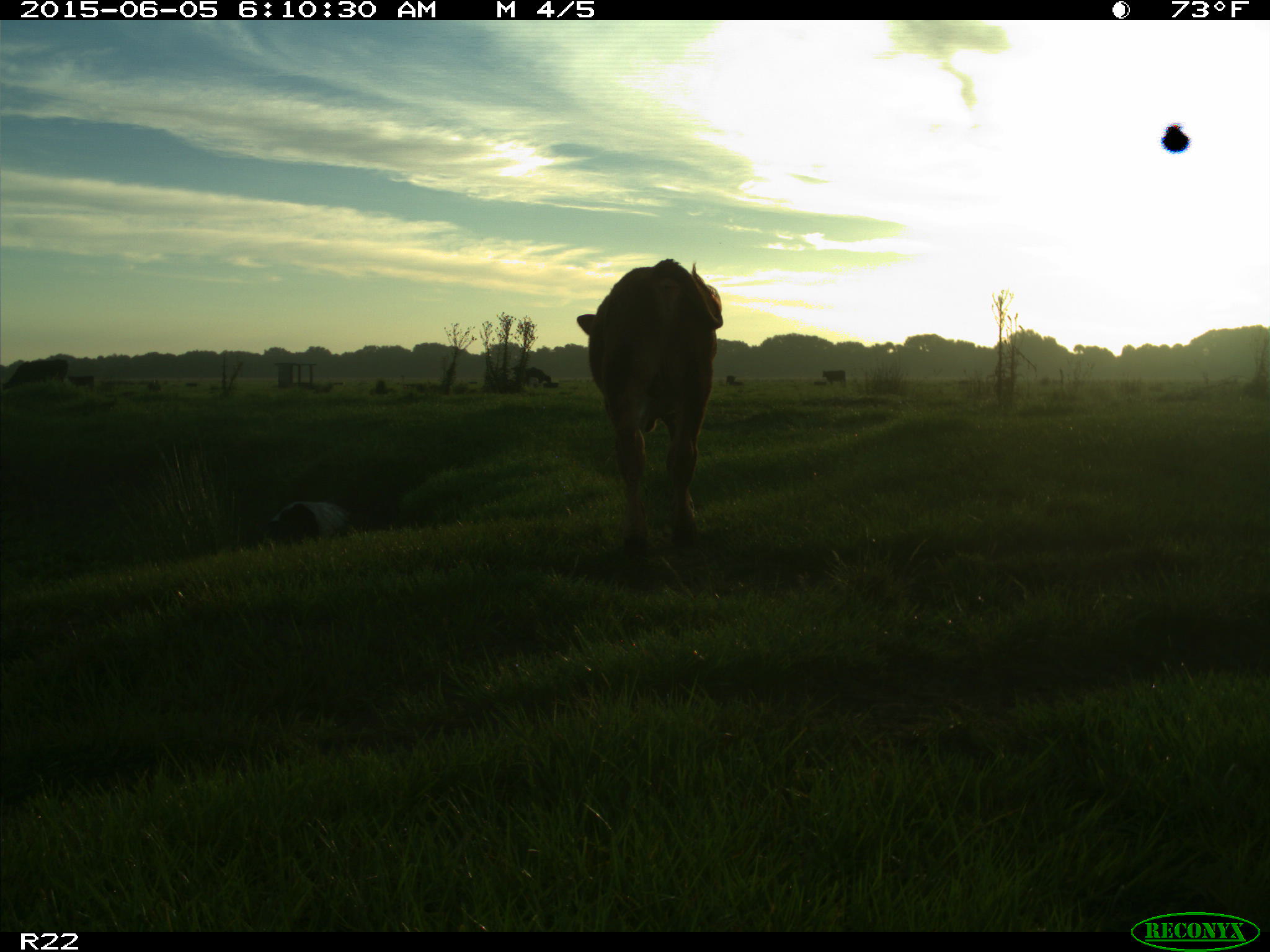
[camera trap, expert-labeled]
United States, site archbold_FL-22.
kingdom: Animalia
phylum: Chordata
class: Mammalia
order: Artiodactyla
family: Bovidae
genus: Bos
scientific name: Bos taurus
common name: domestic cow